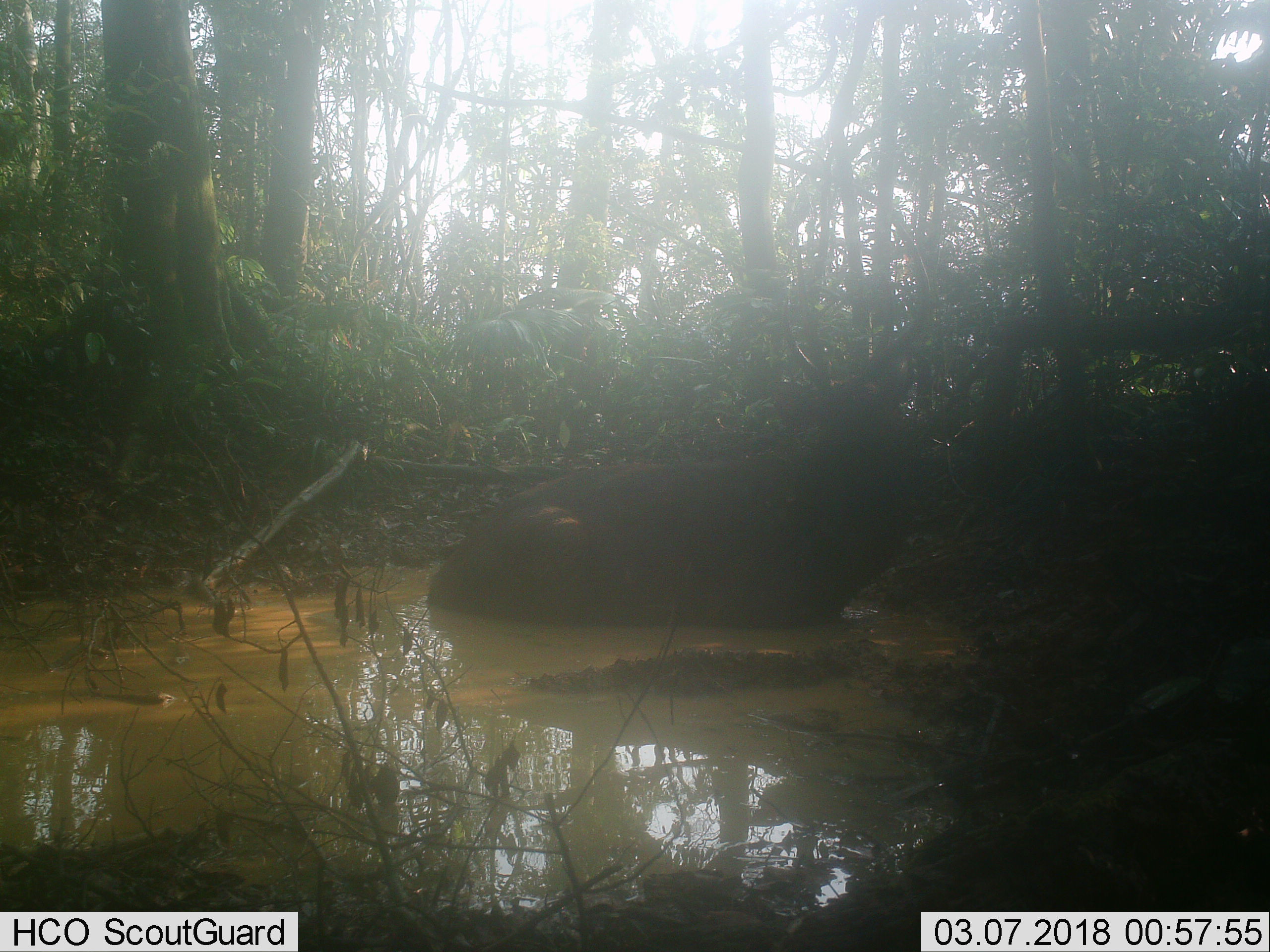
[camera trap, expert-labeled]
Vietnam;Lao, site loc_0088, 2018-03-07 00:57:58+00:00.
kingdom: Animalia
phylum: Chordata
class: Mammalia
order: Artiodactyla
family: Cervidae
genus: Rusa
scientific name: Rusa unicolor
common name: sambar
Sambar (Rusa unicolor). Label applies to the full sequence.